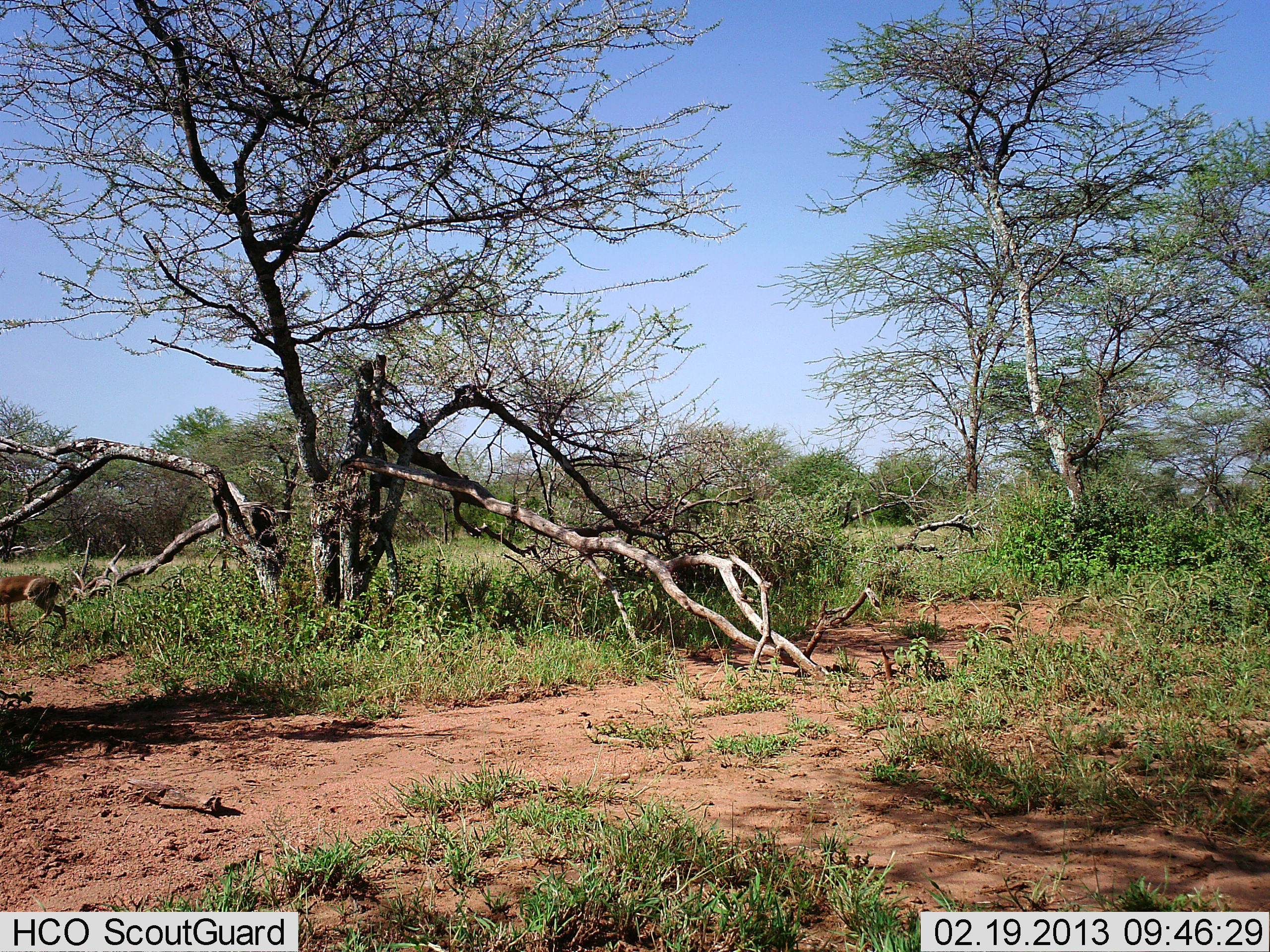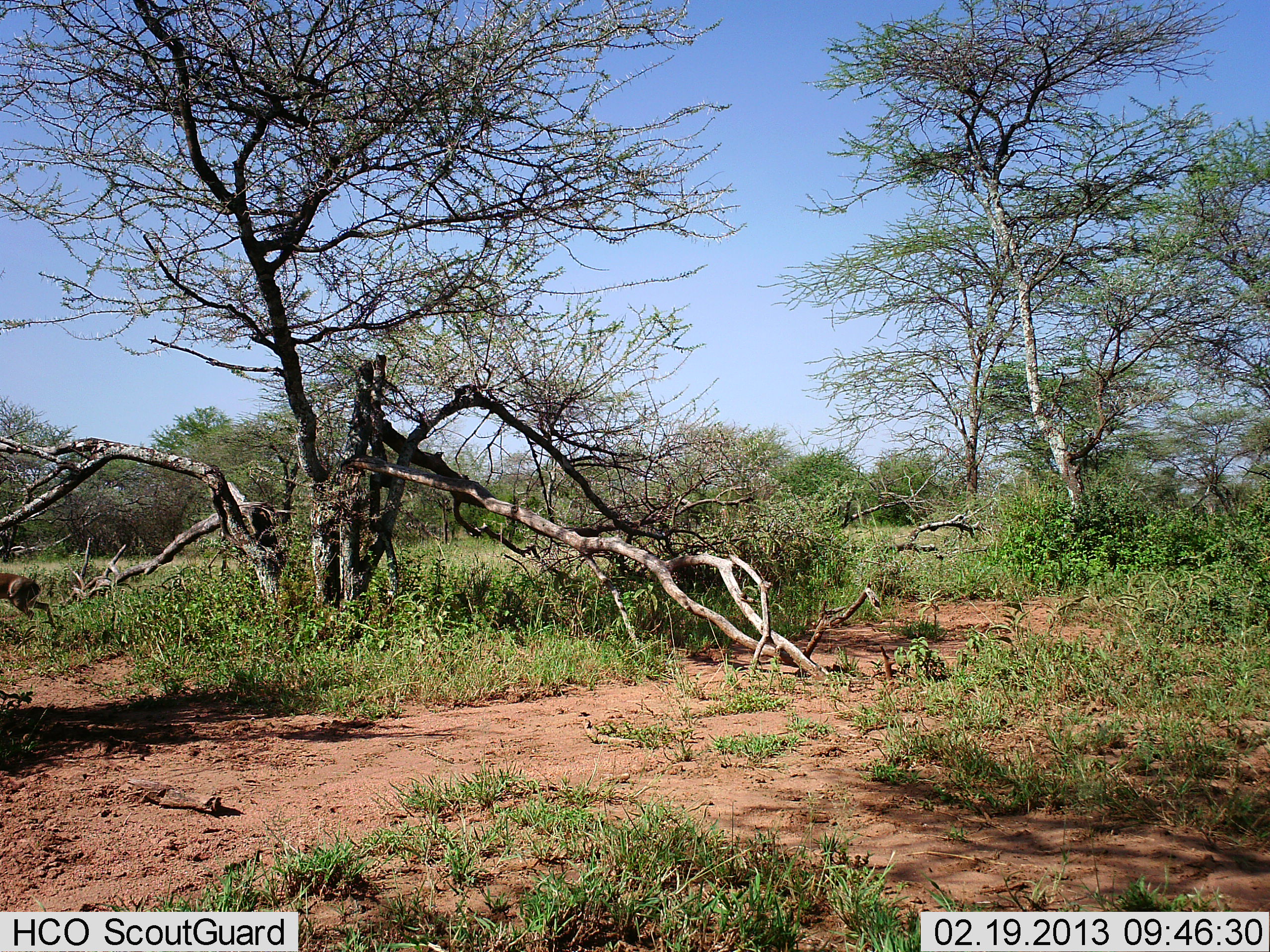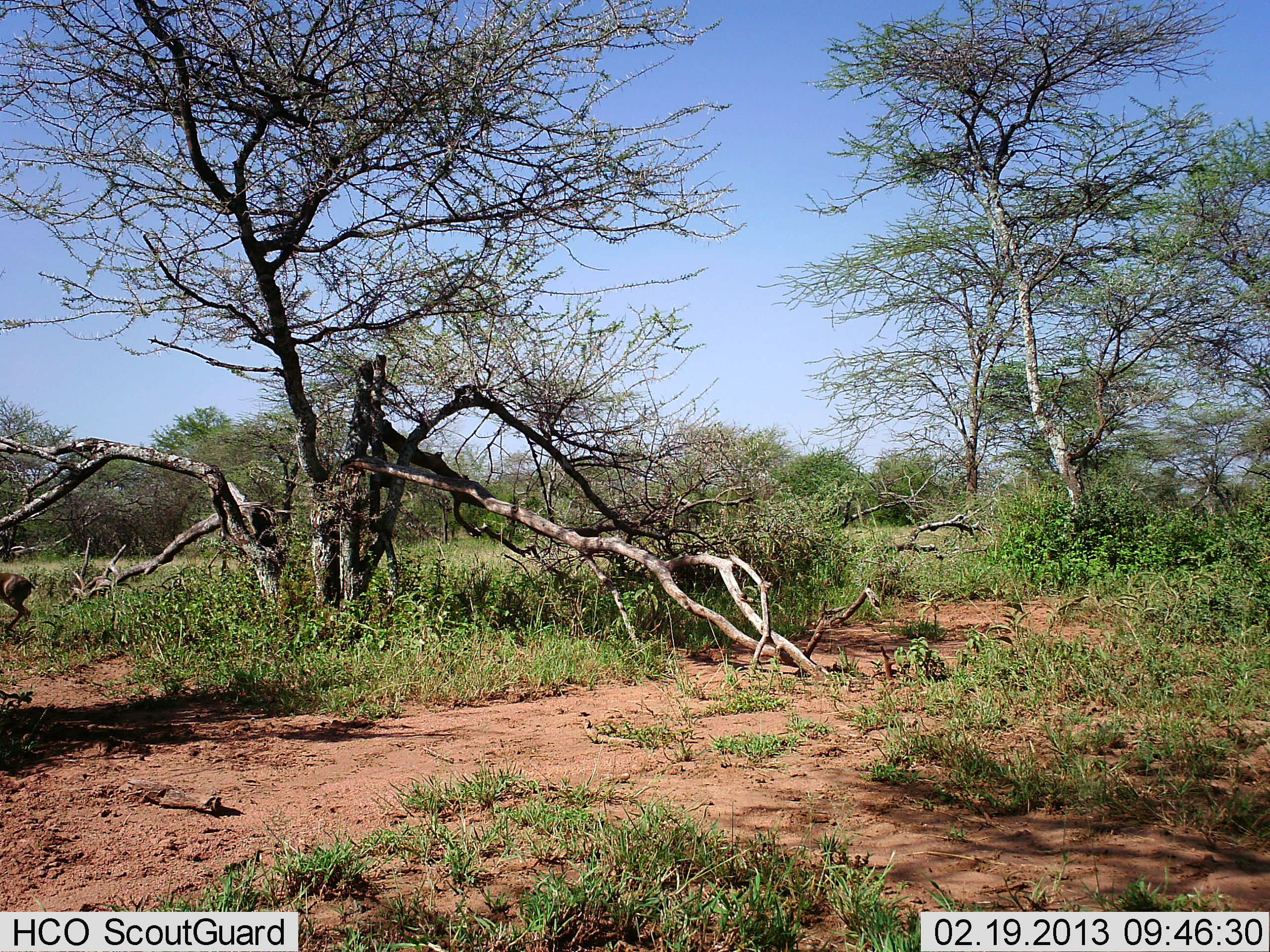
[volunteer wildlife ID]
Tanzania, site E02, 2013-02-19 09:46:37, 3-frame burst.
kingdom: Animalia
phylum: Chordata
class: Mammalia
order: Artiodactyla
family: Bovidae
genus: Madoqua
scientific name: Madoqua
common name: dikdik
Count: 1.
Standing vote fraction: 0%.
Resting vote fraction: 0%.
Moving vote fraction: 100%.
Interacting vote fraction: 0%.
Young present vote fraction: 0%.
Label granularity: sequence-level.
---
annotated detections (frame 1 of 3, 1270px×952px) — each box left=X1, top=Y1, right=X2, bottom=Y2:
animal: left=1, top=569, right=68, bottom=646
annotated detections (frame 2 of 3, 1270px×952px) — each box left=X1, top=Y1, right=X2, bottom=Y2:
animal: left=0, top=570, right=58, bottom=634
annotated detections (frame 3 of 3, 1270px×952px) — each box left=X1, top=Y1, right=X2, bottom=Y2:
animal: left=0, top=571, right=33, bottom=637